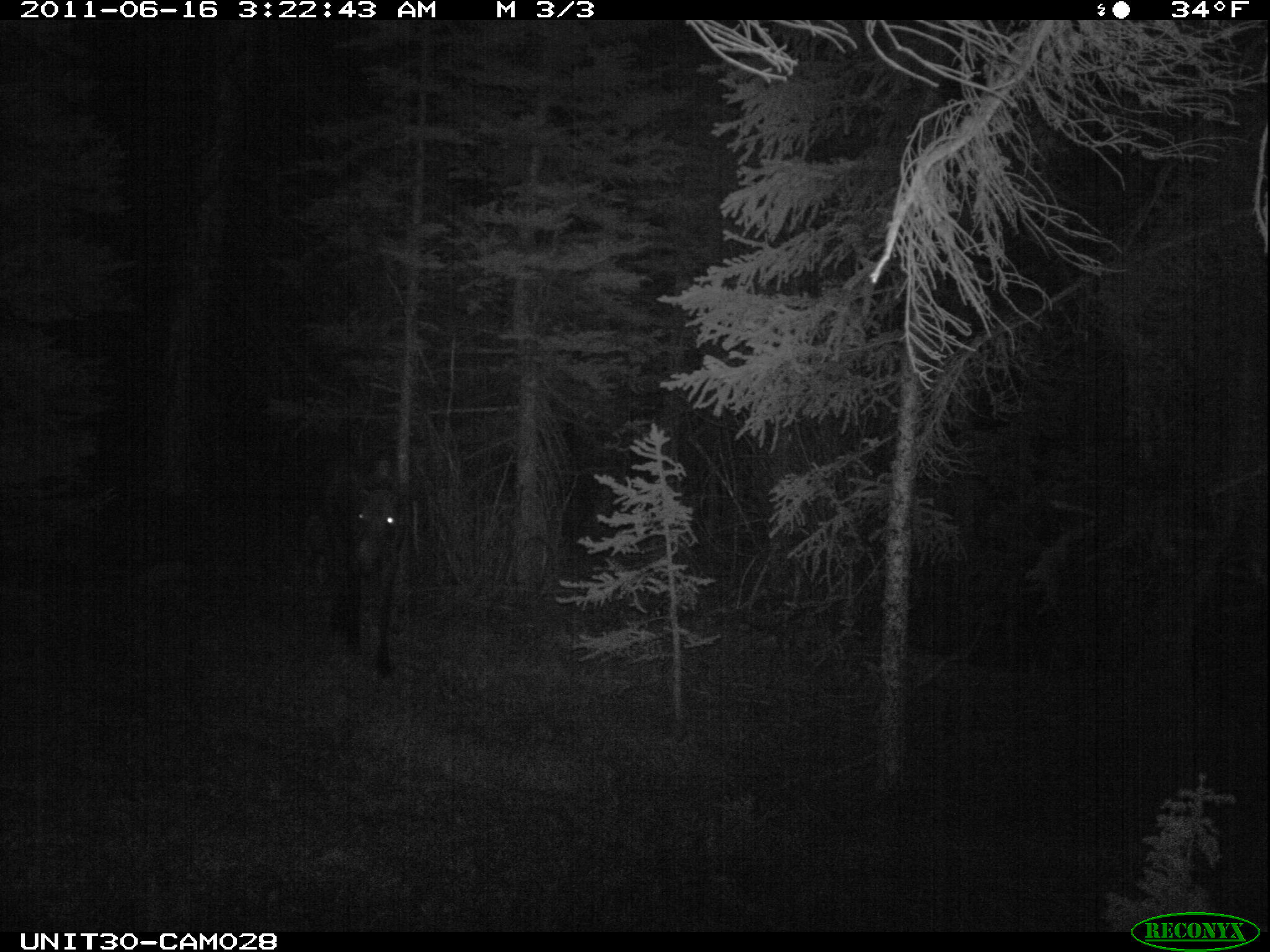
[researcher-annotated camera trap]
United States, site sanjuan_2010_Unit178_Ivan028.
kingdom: Animalia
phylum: Chordata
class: Mammalia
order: Artiodactyla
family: Cervidae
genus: Alces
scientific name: Alces alces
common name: moose